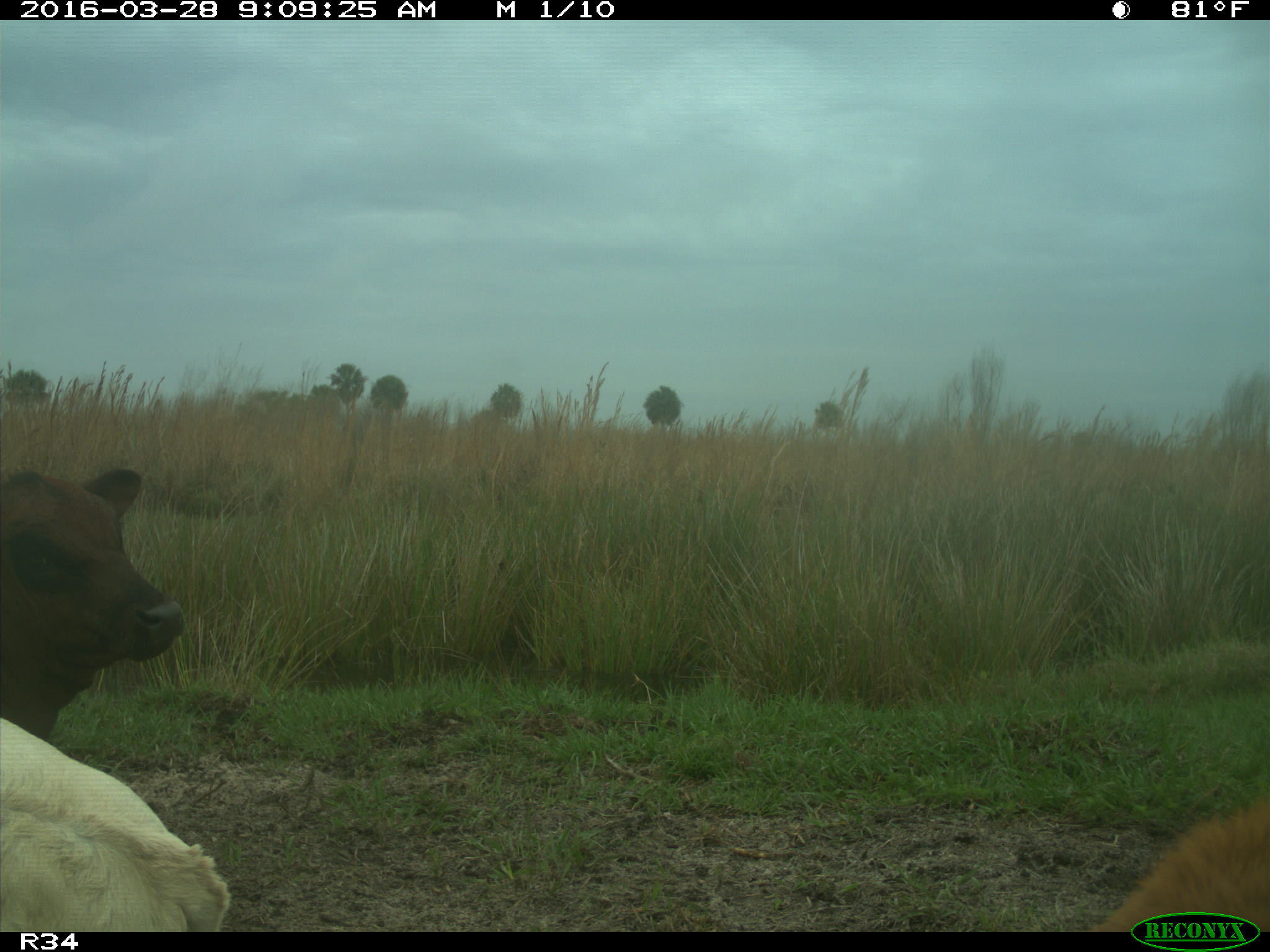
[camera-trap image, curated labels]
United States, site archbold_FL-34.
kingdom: Animalia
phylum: Chordata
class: Mammalia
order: Artiodactyla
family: Bovidae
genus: Bos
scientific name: Bos taurus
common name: domestic cow